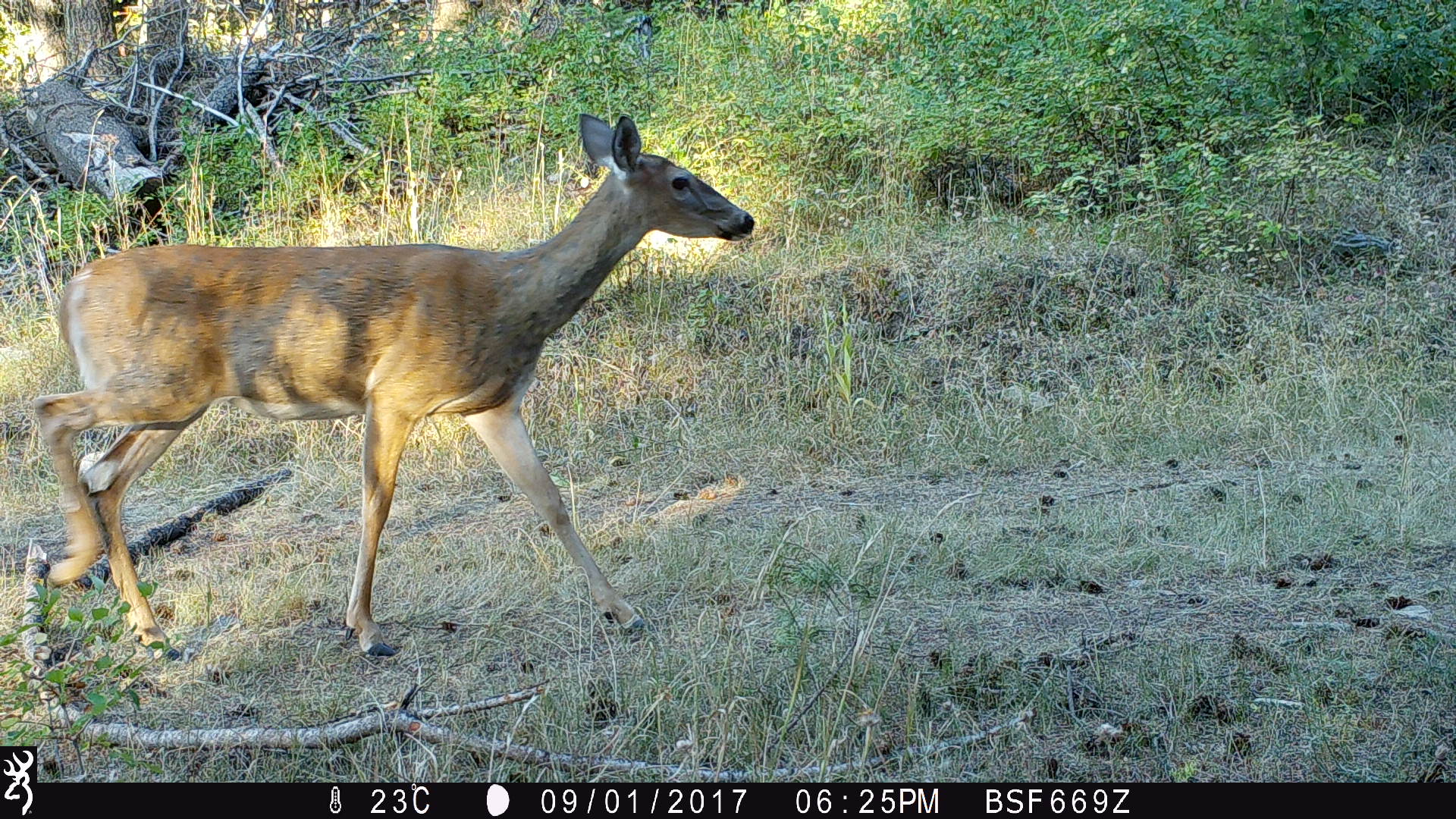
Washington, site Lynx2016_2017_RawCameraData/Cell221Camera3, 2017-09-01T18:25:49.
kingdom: Animalia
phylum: Chordata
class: Mammalia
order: Artiodactyla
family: Cervidae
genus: Odocoileus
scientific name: Odocoileus virginianus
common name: white-tailed deer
Odocoileus virginianus (white-tailed deer). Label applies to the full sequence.